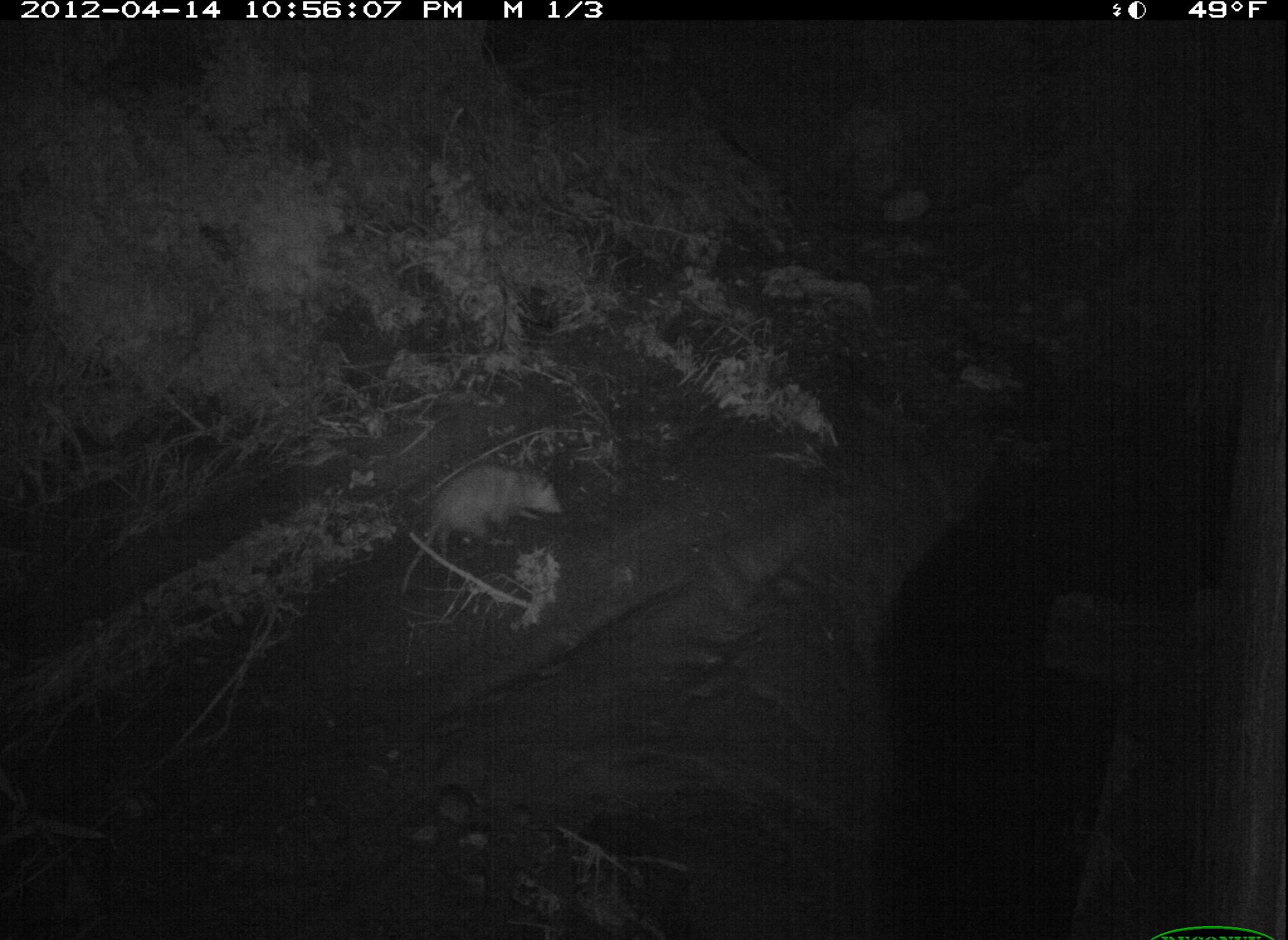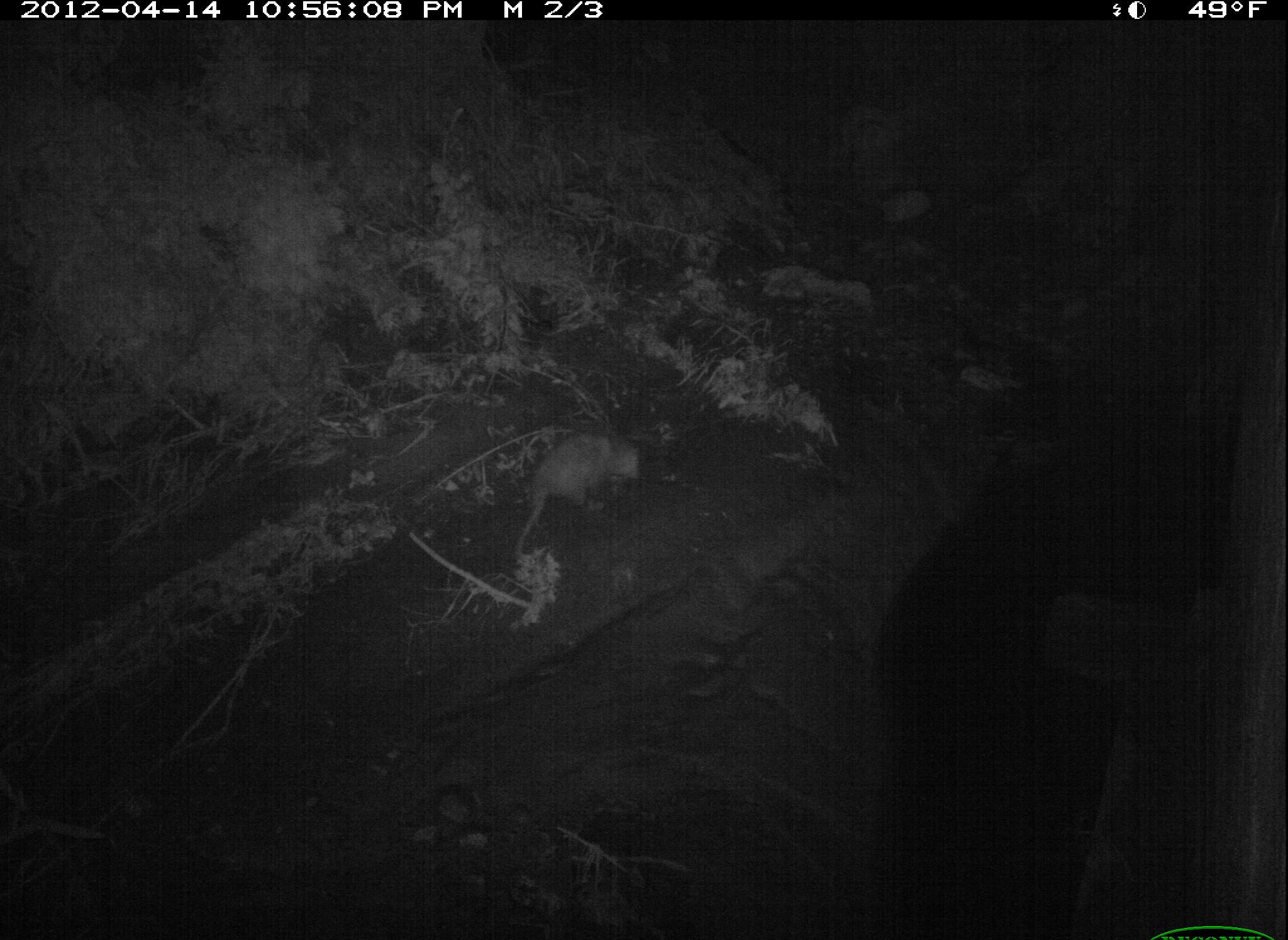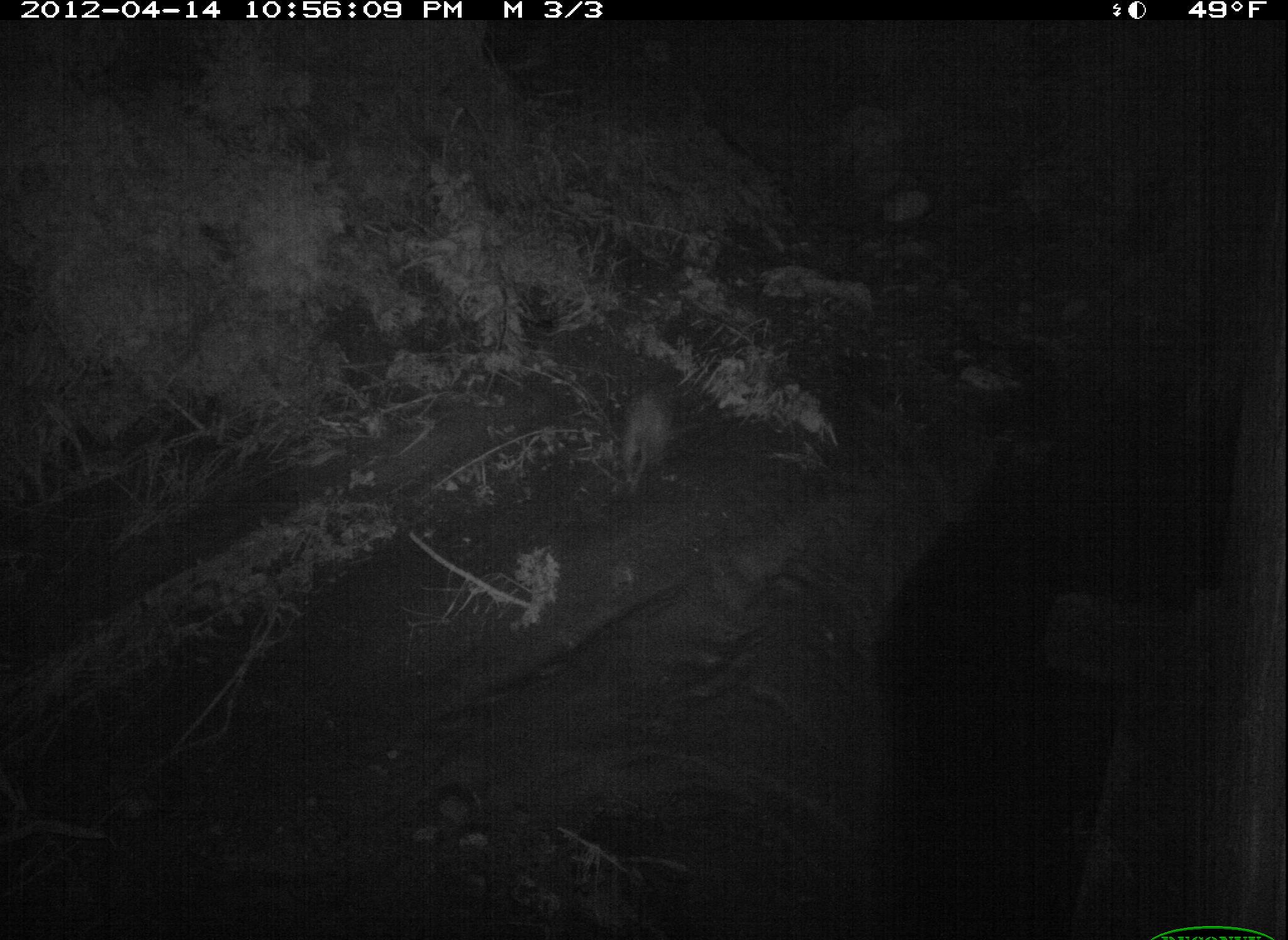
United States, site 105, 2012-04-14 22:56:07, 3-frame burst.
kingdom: Animalia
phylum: Chordata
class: Mammalia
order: Didelphimorphia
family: Didelphidae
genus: Didelphis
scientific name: Didelphis virginiana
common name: virginia opossum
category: opossum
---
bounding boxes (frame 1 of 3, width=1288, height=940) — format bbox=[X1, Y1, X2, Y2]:
opossum: bbox=[391, 454, 575, 604]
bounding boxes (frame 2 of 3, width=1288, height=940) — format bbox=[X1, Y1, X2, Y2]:
opossum: bbox=[522, 419, 676, 536]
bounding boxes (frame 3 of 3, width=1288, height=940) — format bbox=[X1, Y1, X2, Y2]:
opossum: bbox=[604, 372, 707, 511]